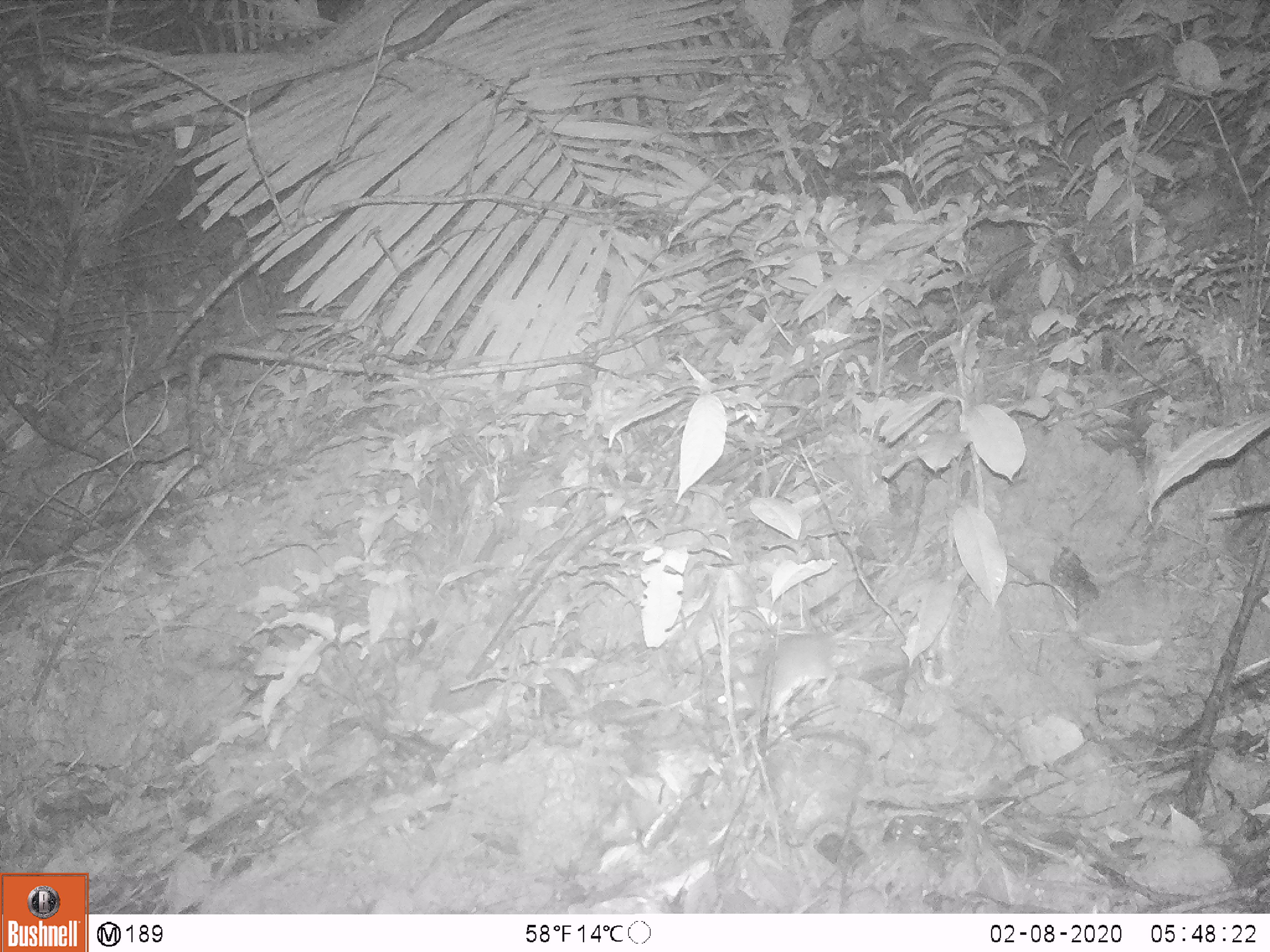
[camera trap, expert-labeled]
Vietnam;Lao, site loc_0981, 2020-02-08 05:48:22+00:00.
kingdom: Animalia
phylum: Chordata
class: Mammalia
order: Rodentia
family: Muridae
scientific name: Muridae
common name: old-world mice and rats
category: unidentified murid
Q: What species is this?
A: Unidentified murid (old-world mice and rats) (Muridae).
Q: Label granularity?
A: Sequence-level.